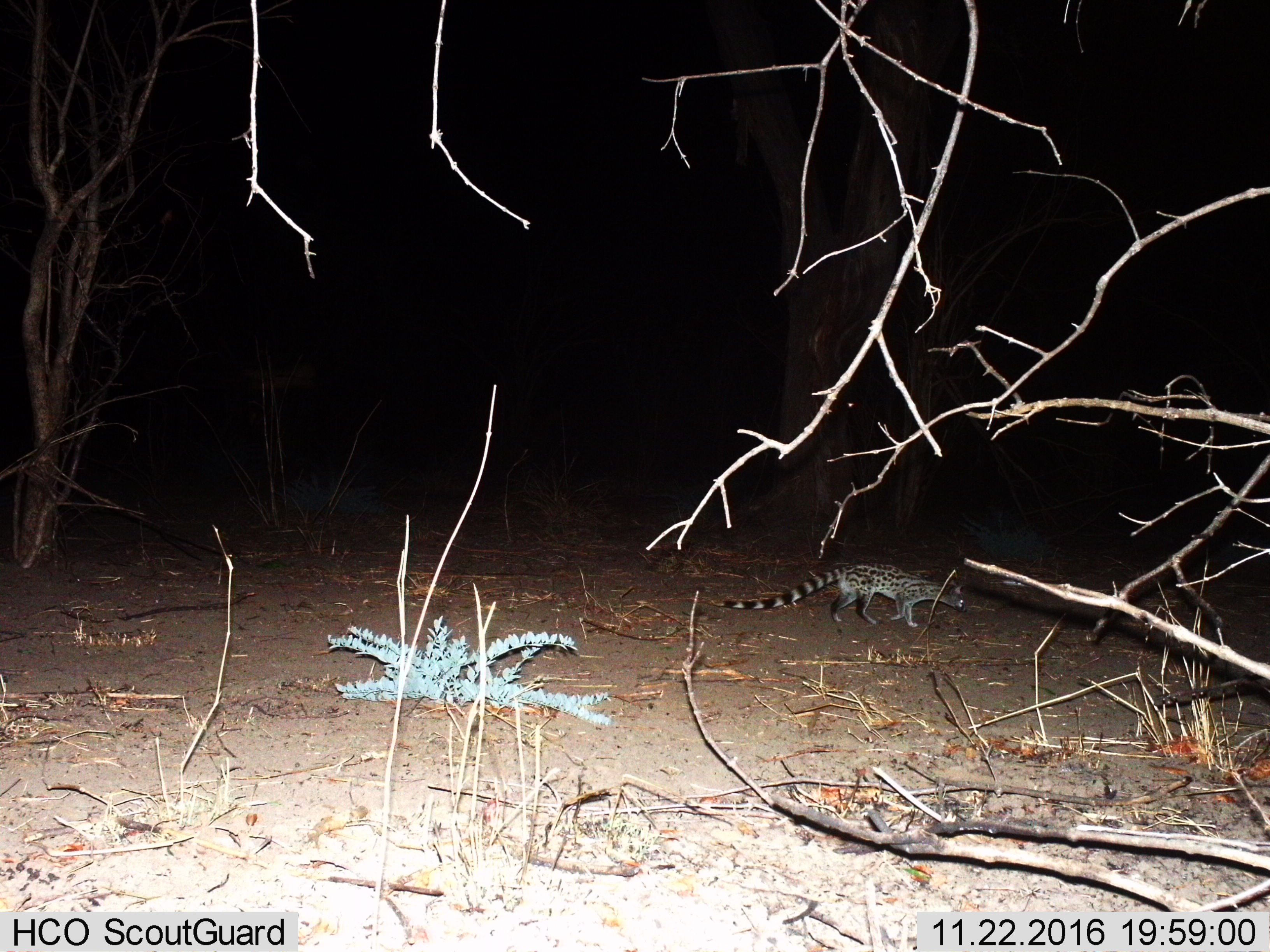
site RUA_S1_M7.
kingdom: Animalia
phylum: Chordata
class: Mammalia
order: Carnivora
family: Viverridae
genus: Genetta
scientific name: Genetta genetta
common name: small-spotted genet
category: genetcommonsmallspotted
Genetcommonsmallspotted (small-spotted genet) (Genetta genetta), count 1. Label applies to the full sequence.